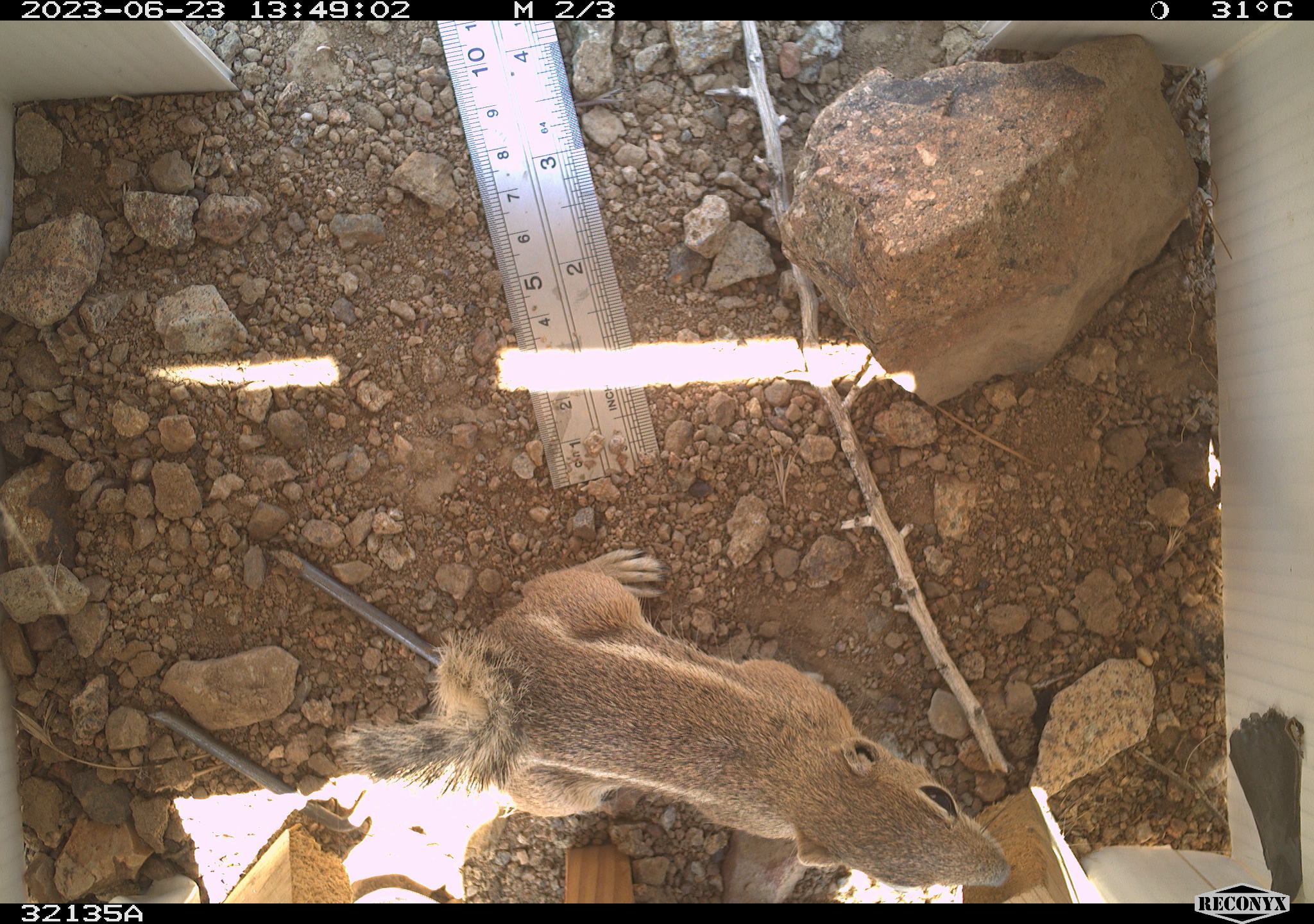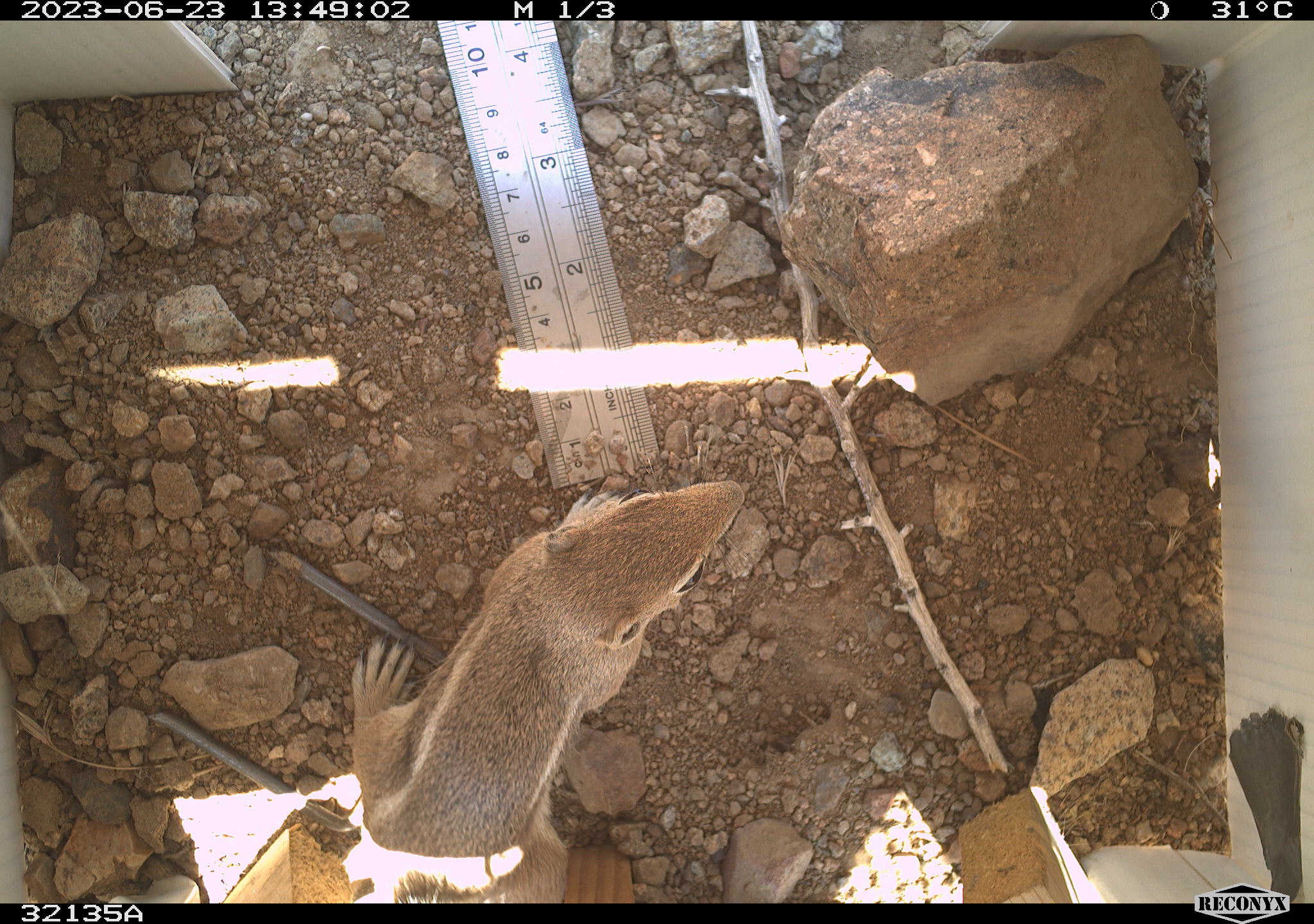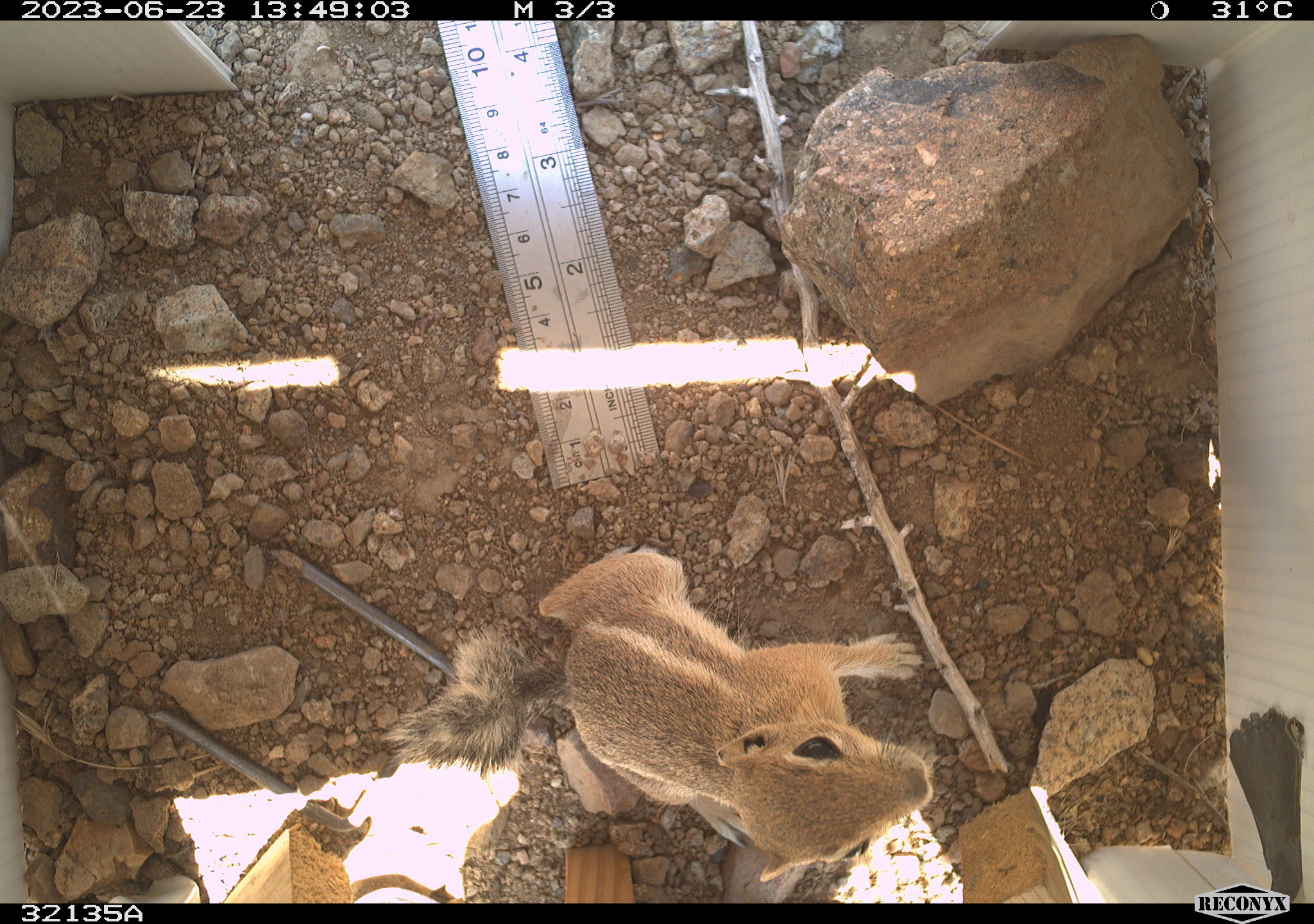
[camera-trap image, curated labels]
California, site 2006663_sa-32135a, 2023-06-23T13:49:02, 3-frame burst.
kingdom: Animalia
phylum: Chordata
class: Mammalia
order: Rodentia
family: Sciuridae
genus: Ammospermophilus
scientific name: Ammospermophilus leucurus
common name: white-tailed antelope squirrel